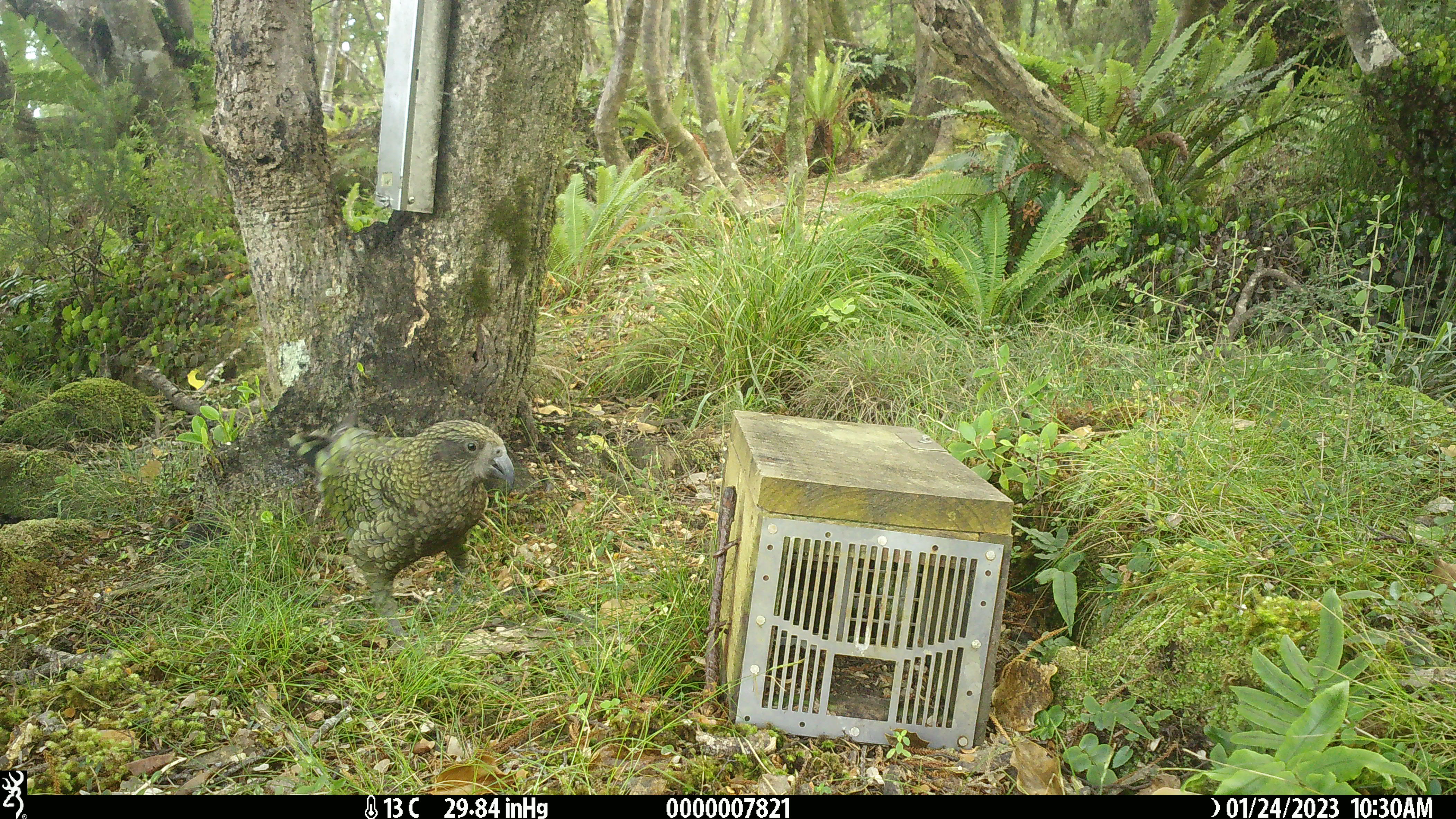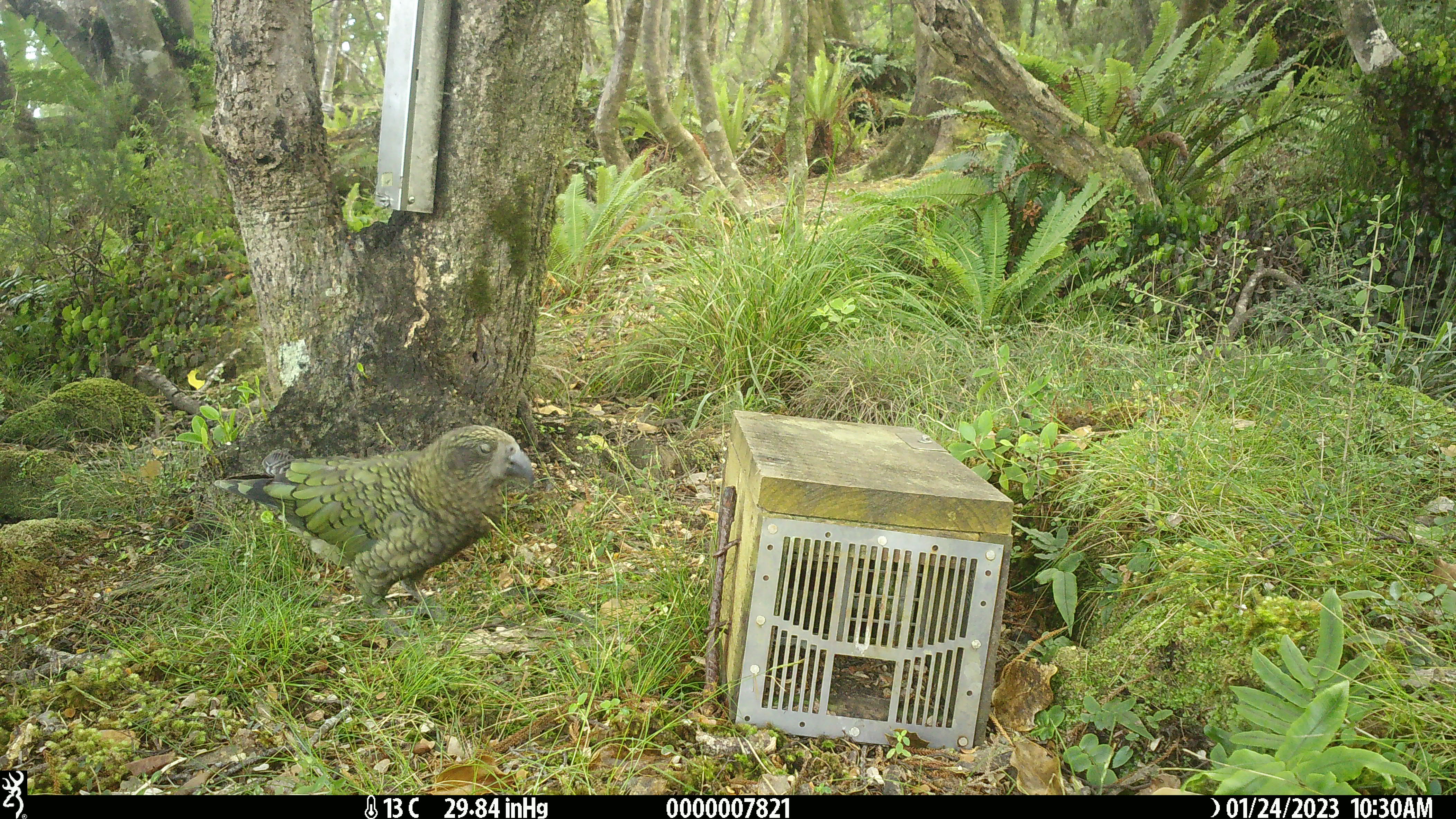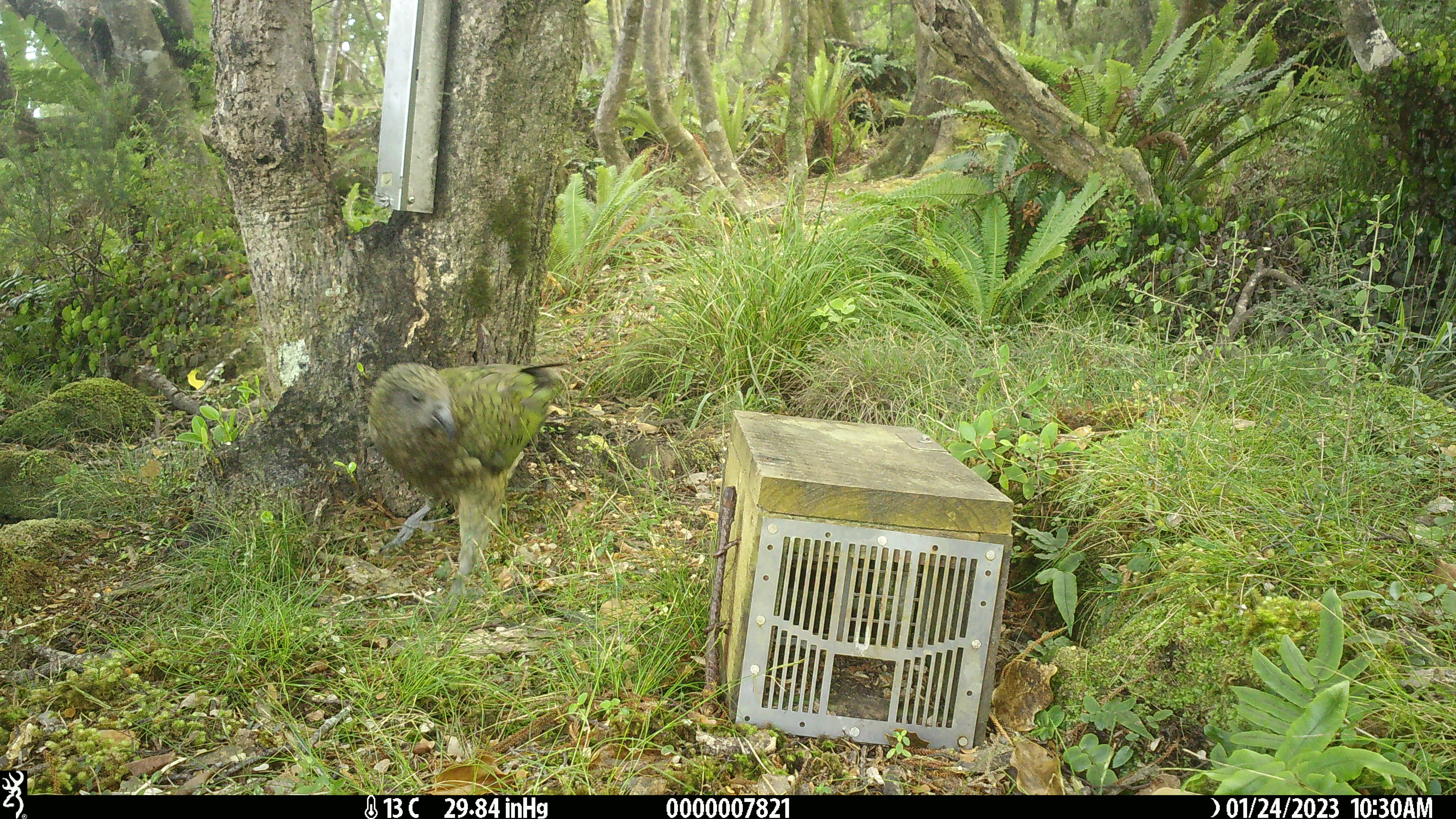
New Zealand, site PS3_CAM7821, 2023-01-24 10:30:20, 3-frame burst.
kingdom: Animalia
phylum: Chordata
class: Aves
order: Psittaciformes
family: Strigopidae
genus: Nestor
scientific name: Nestor notabilis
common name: kea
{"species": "kea (Nestor notabilis)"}